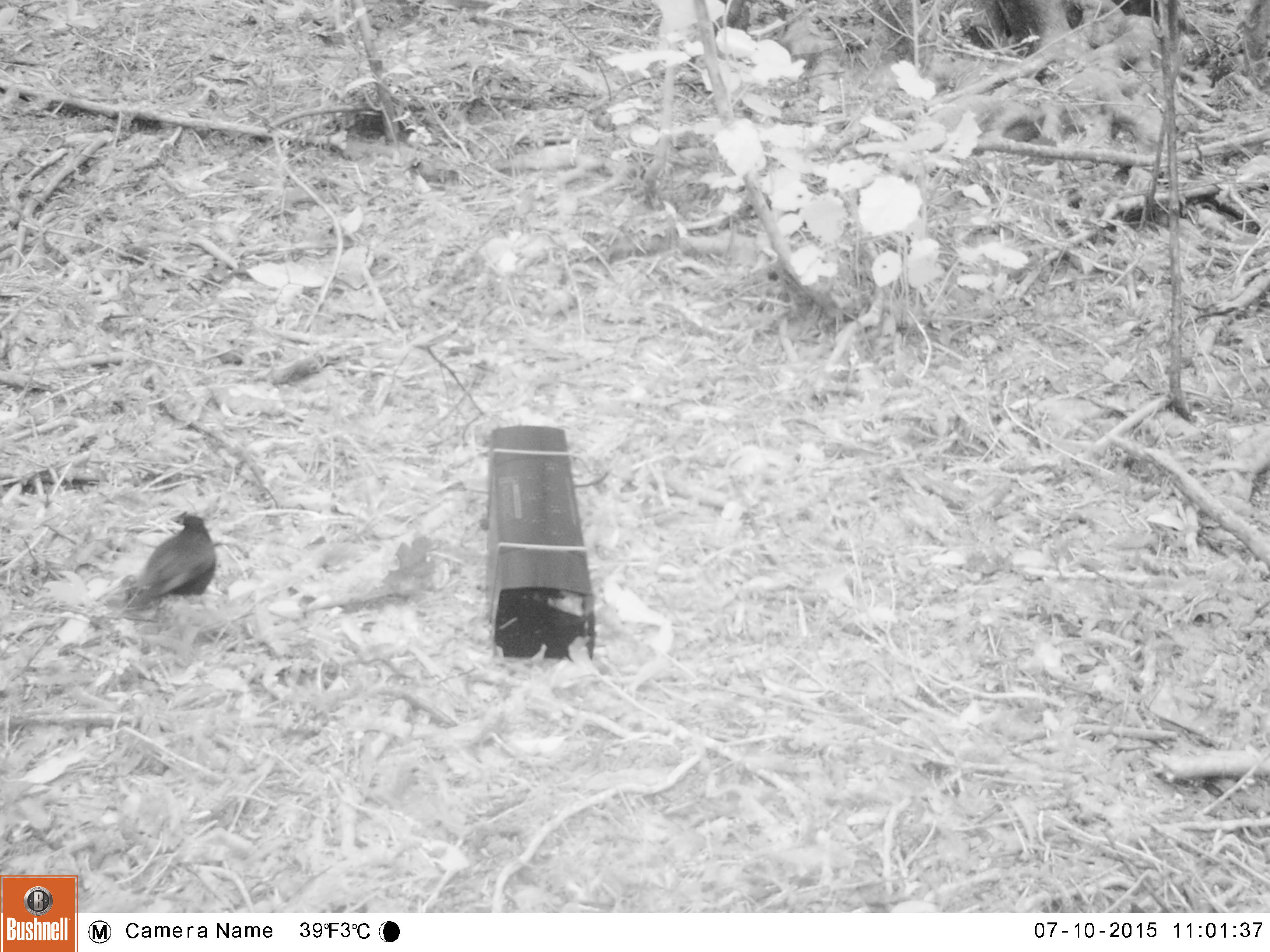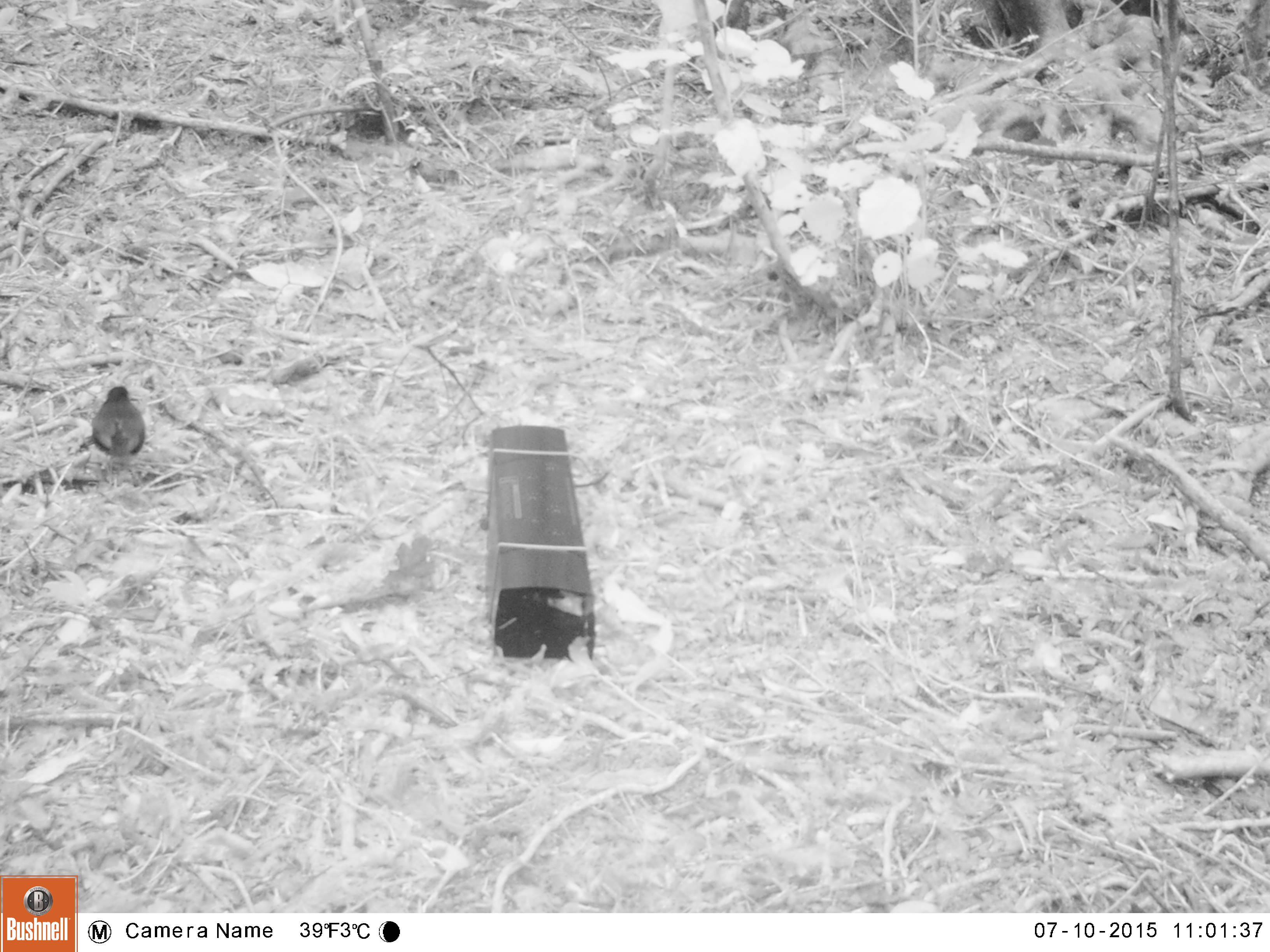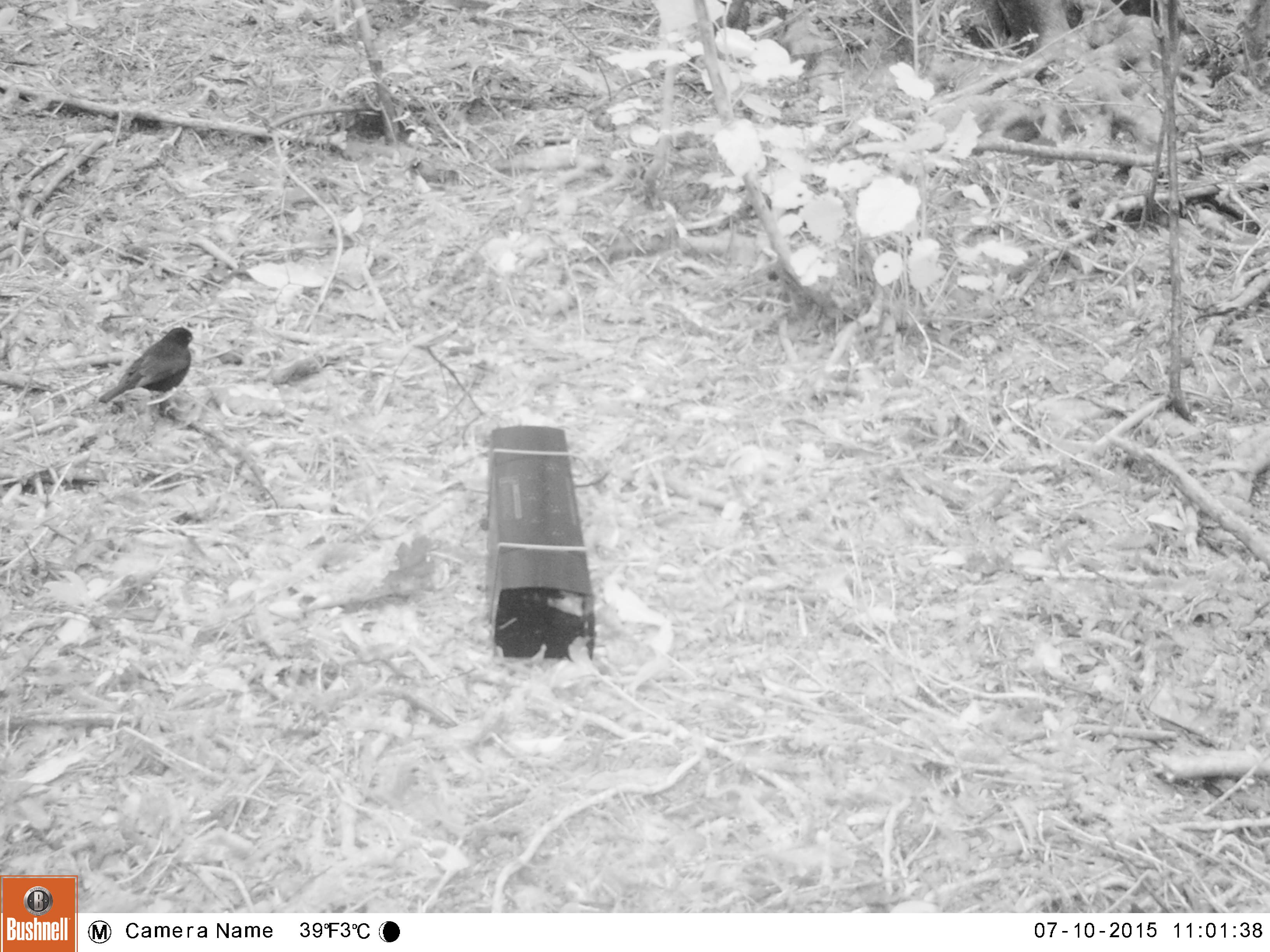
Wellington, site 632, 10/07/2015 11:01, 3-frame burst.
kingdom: Animalia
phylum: Chordata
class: Aves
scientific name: Aves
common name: bird